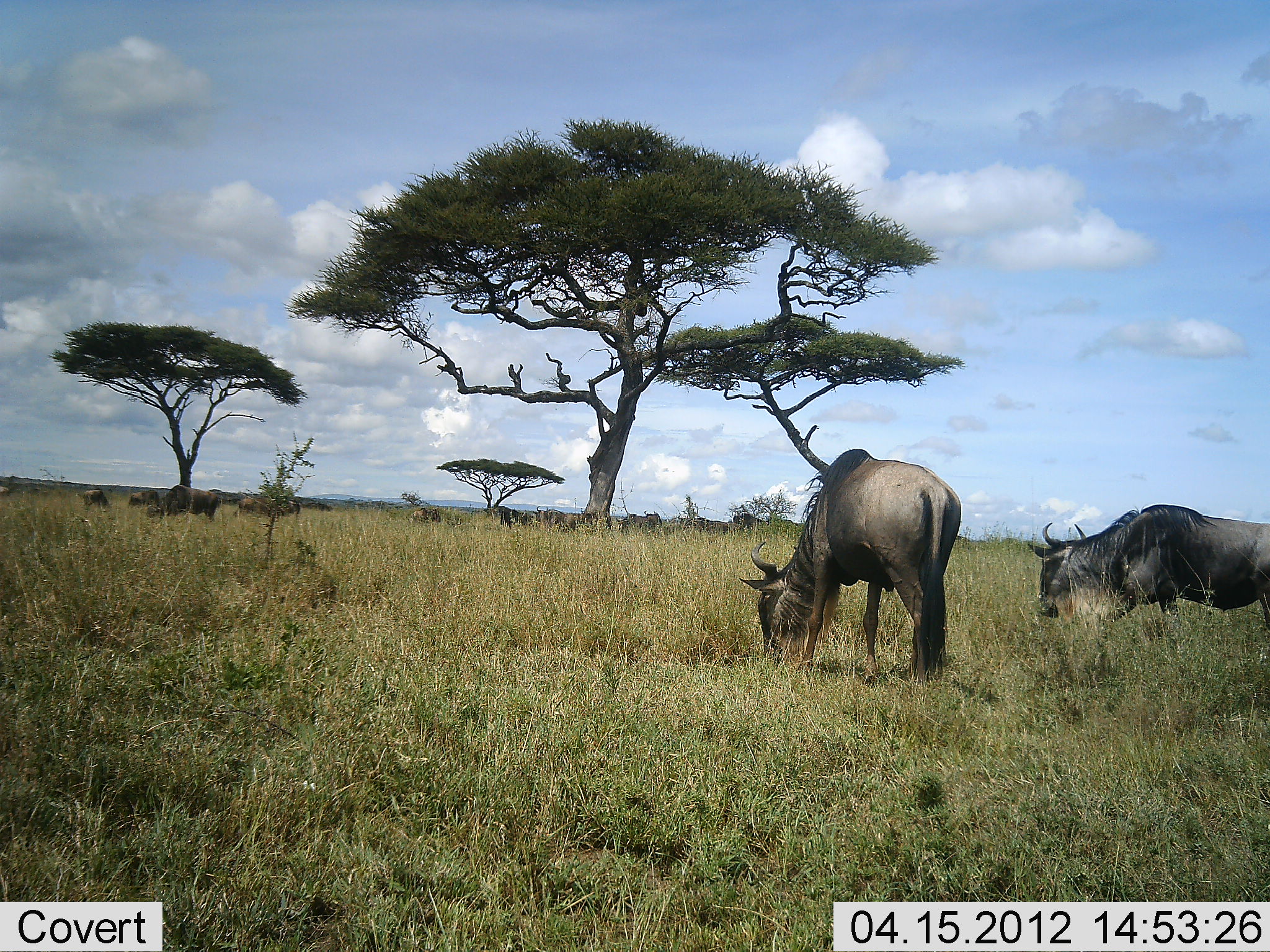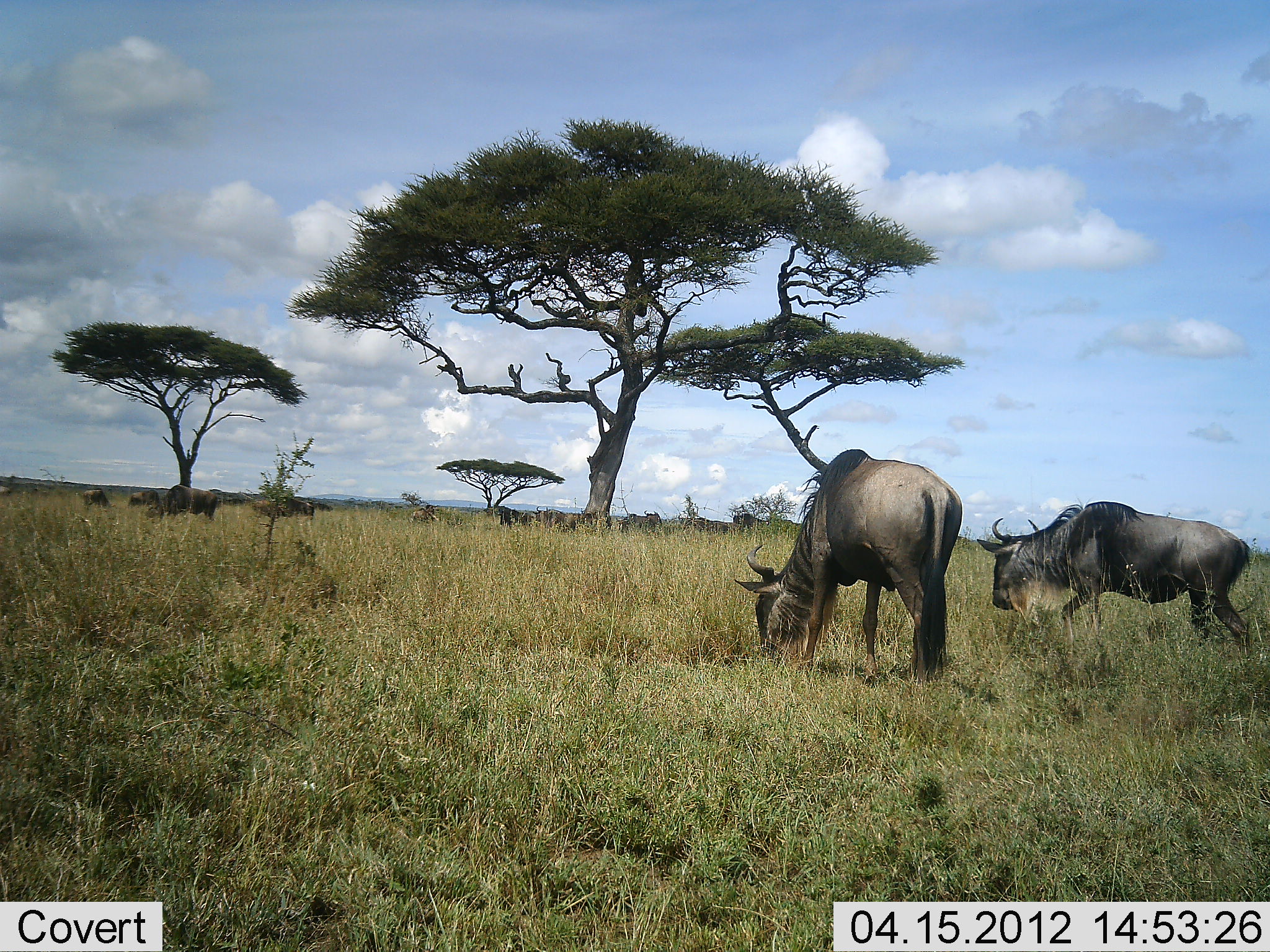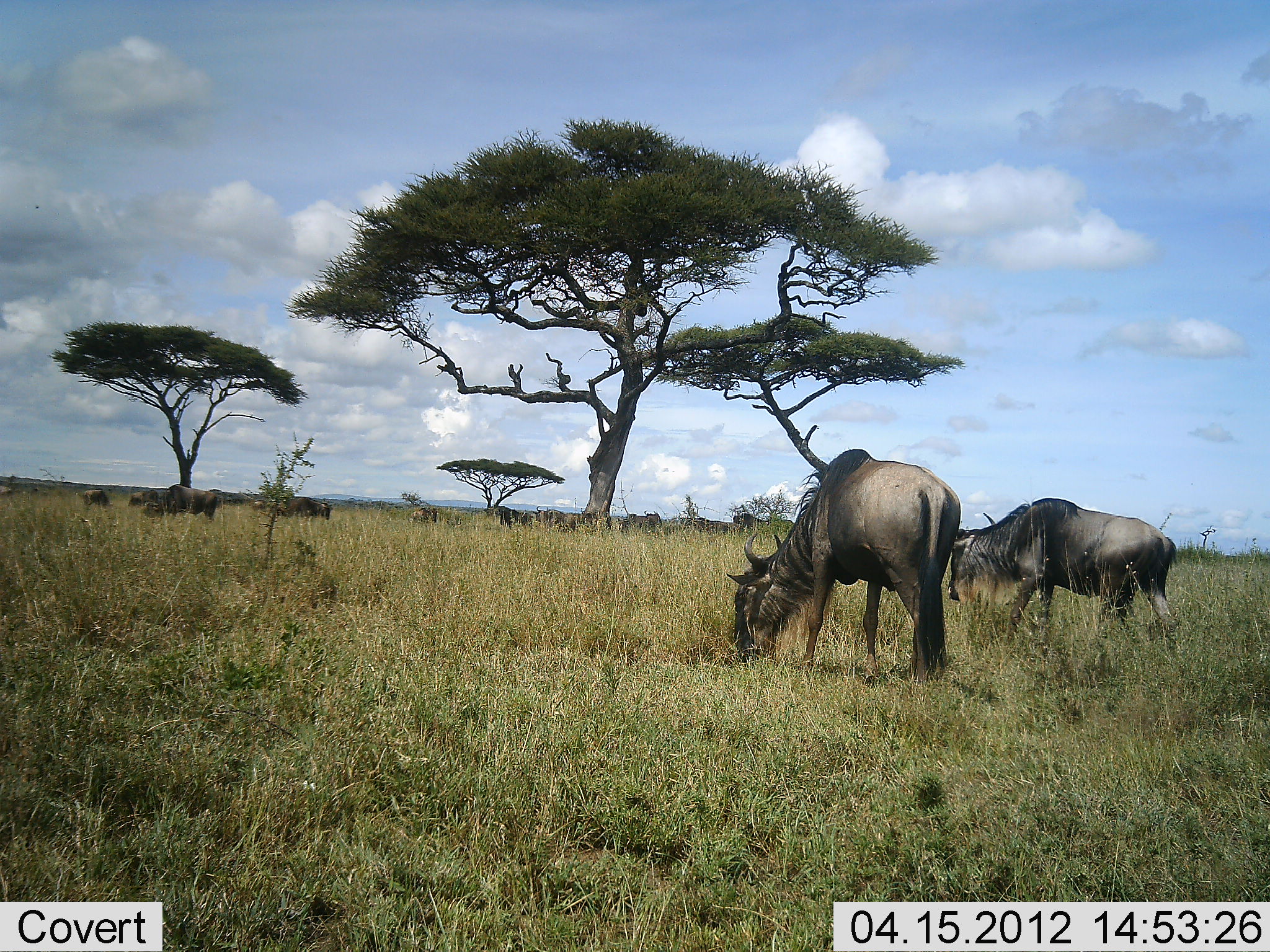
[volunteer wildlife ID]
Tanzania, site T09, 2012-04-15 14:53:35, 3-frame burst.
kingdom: Animalia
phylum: Chordata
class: Mammalia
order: Artiodactyla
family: Bovidae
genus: Connochaetes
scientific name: Connochaetes taurinus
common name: blue wildebeest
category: wildebeest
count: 11-50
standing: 42%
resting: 11%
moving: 58%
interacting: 0%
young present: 0%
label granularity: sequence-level